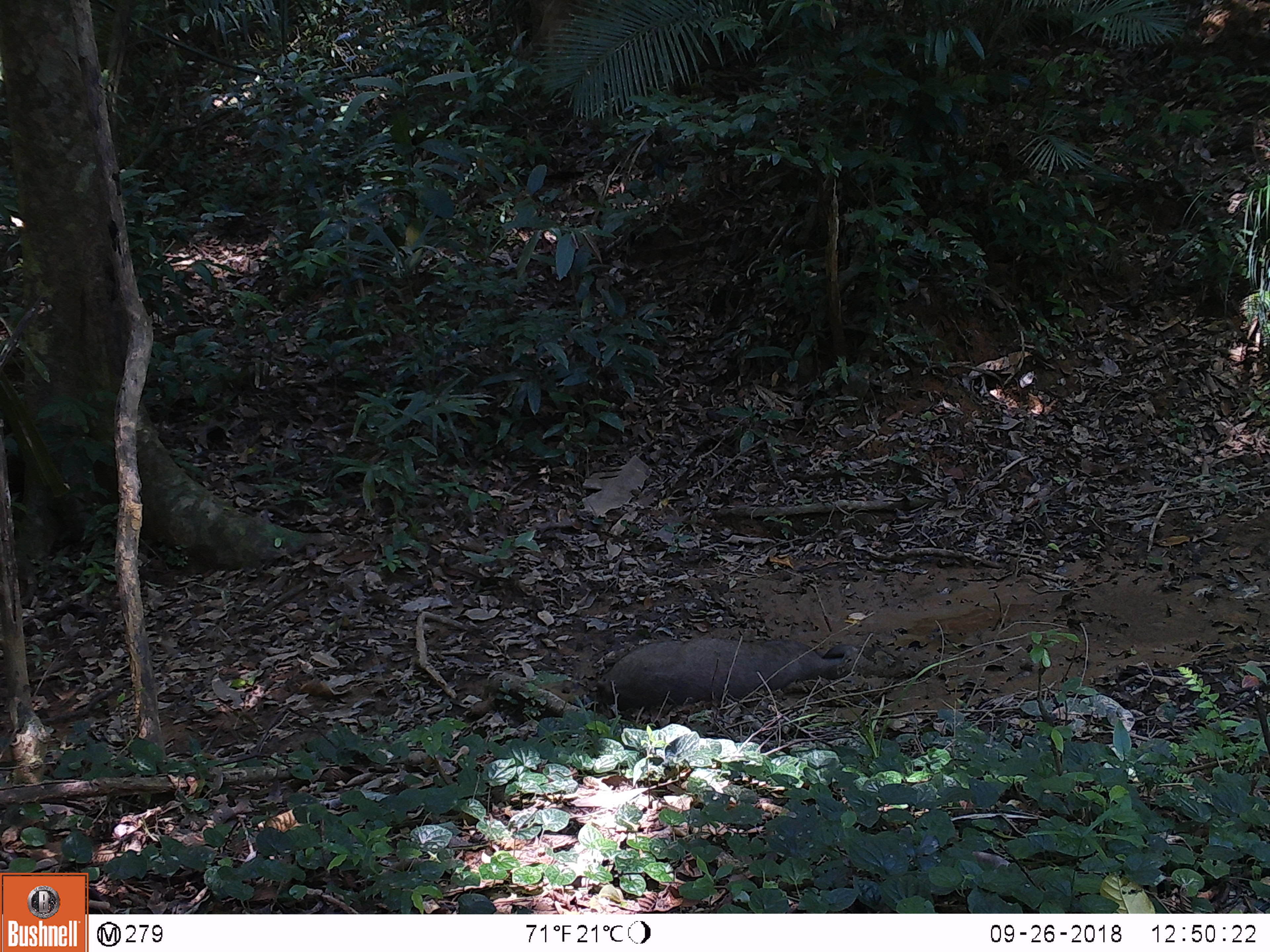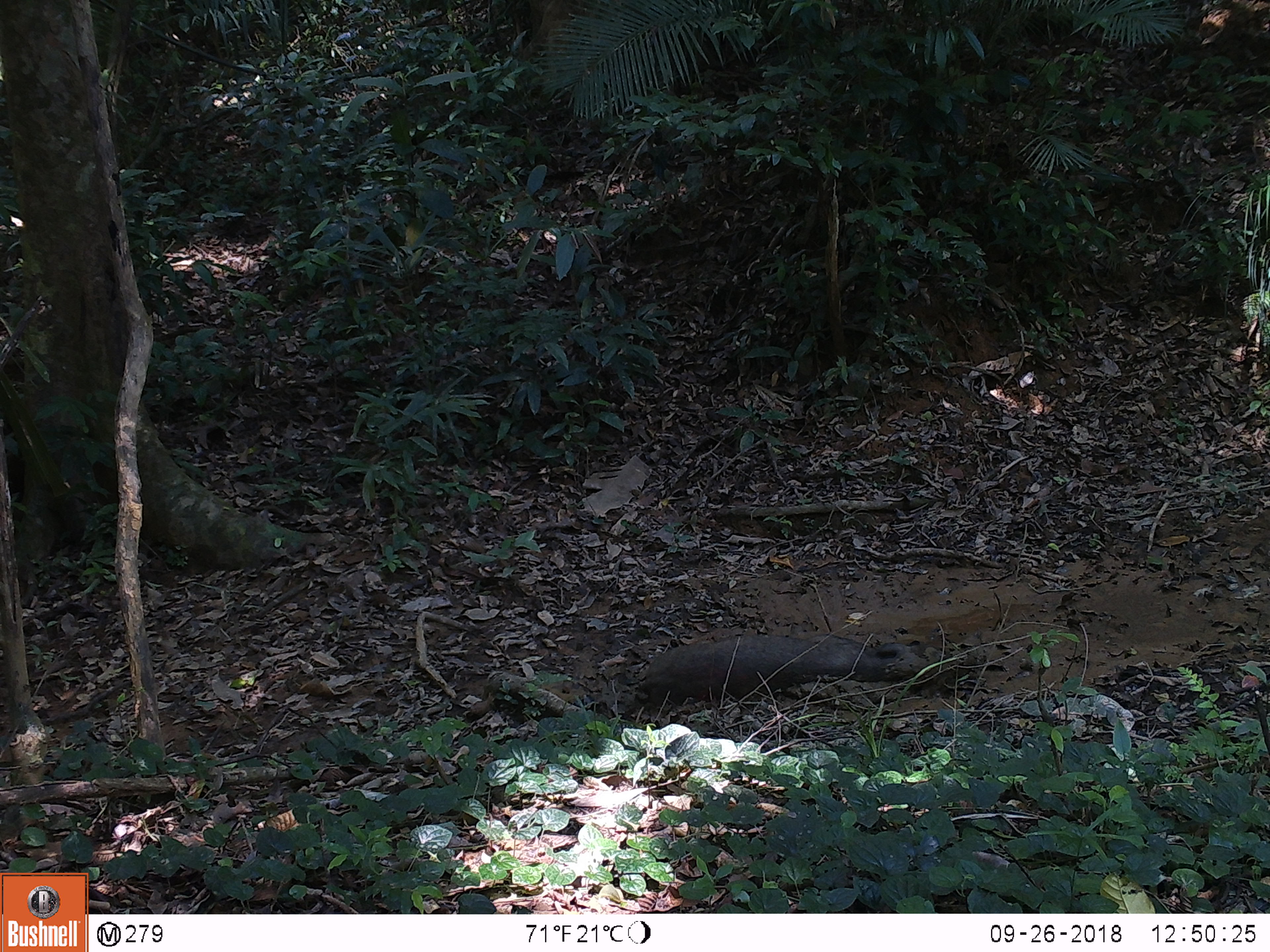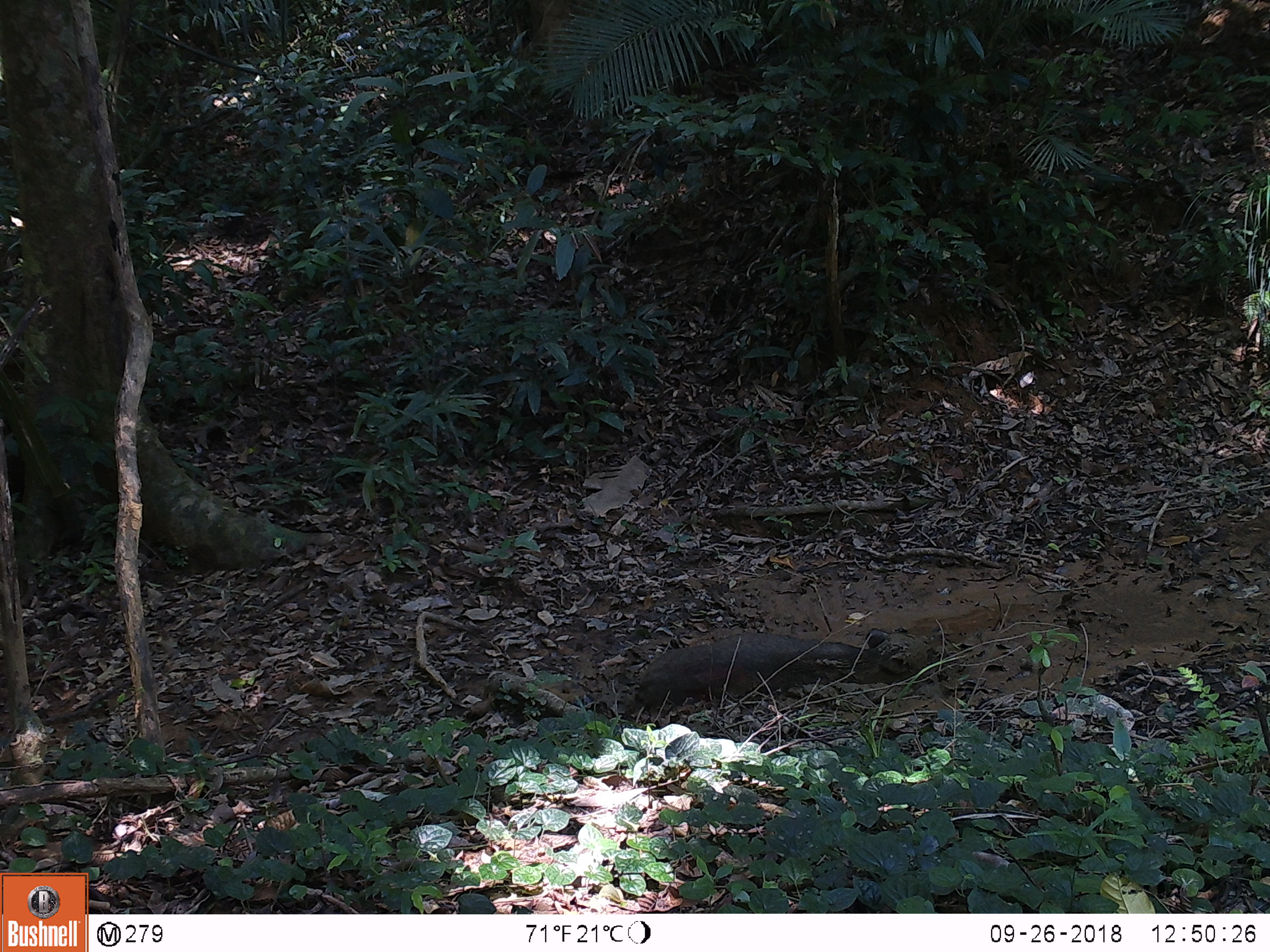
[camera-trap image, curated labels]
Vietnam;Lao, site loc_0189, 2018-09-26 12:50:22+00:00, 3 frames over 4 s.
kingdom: Animalia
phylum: Chordata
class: Mammalia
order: Artiodactyla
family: Suidae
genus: Sus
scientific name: Sus scrofa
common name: eurasian wild pig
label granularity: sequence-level